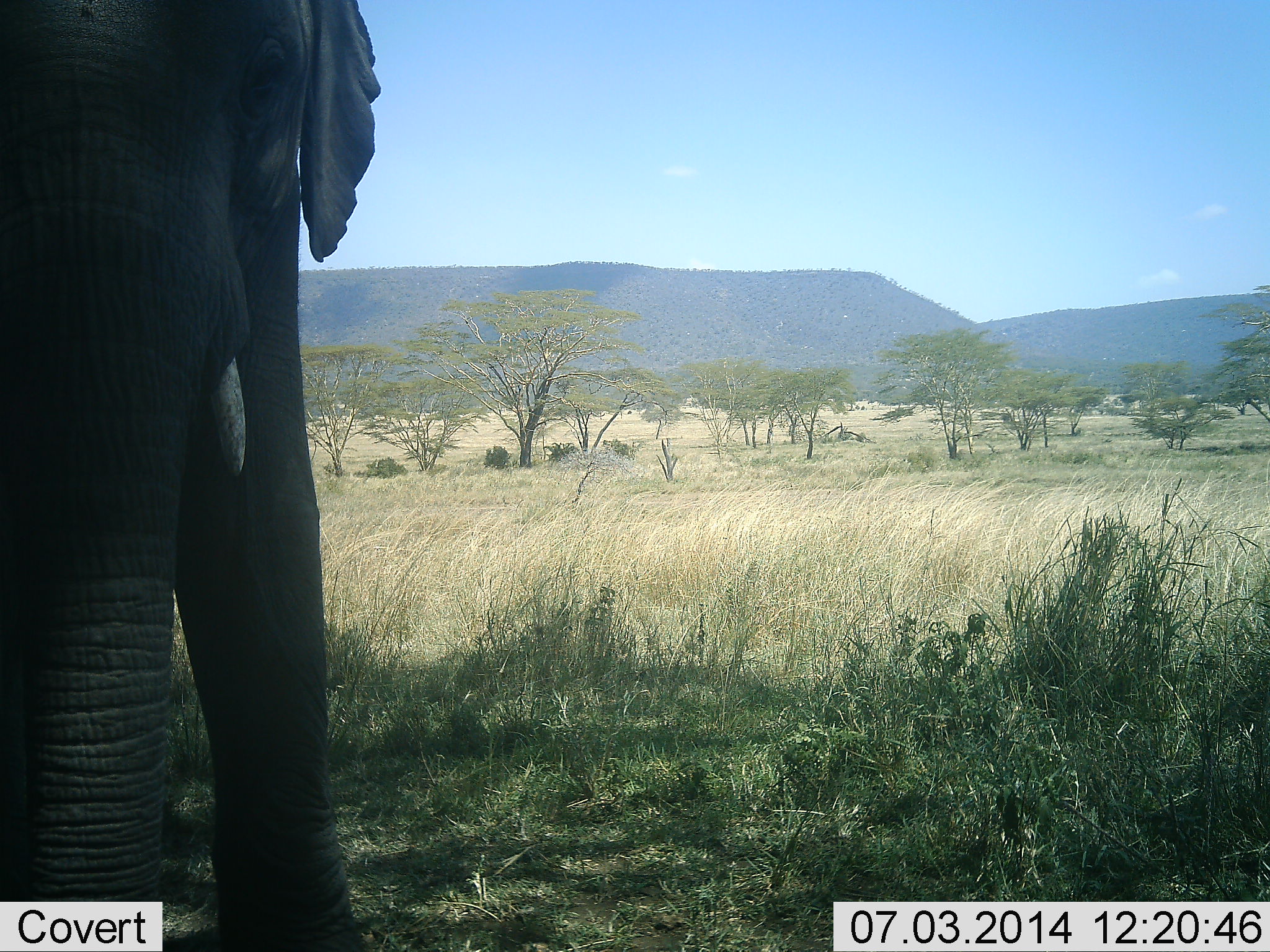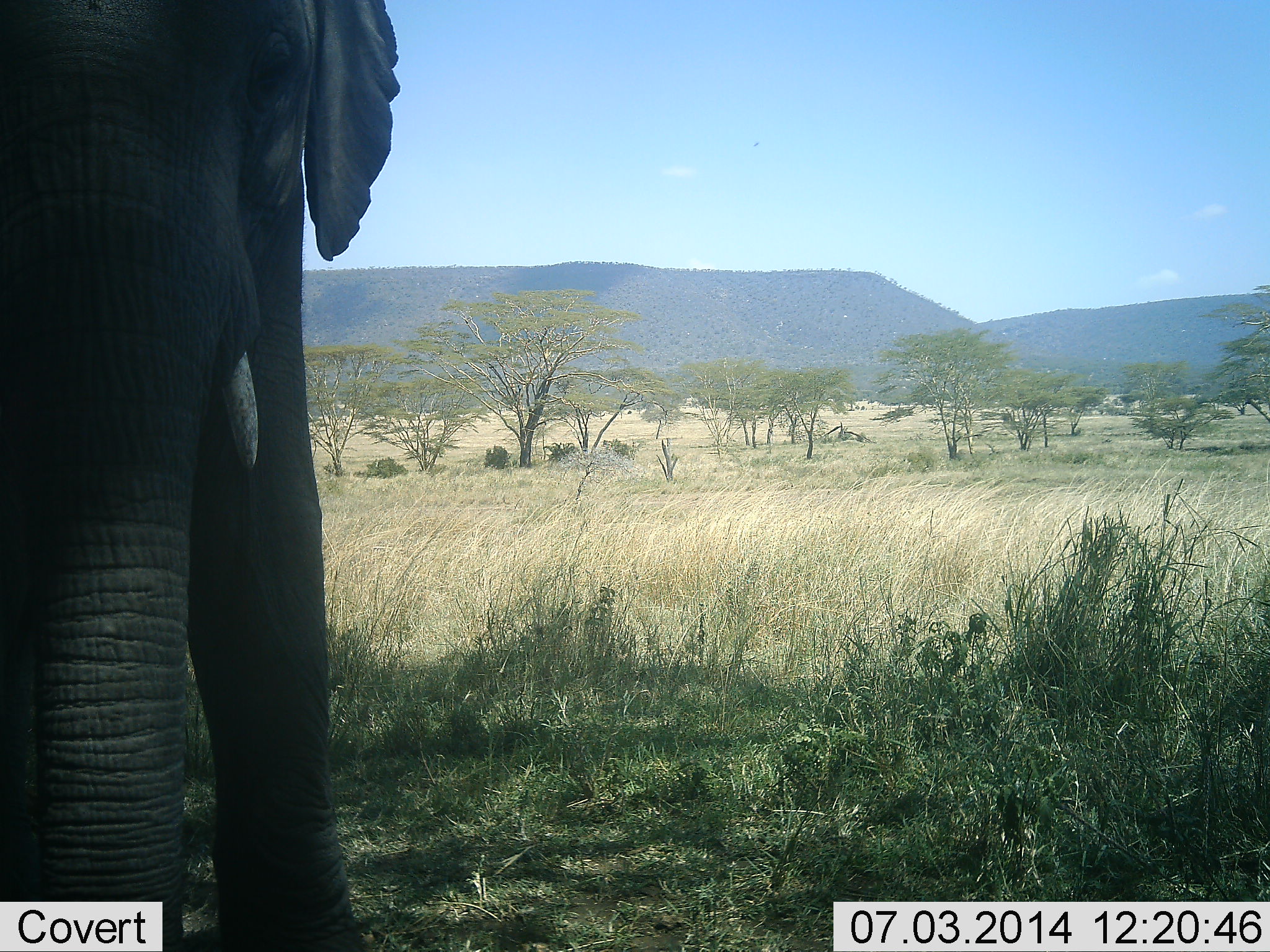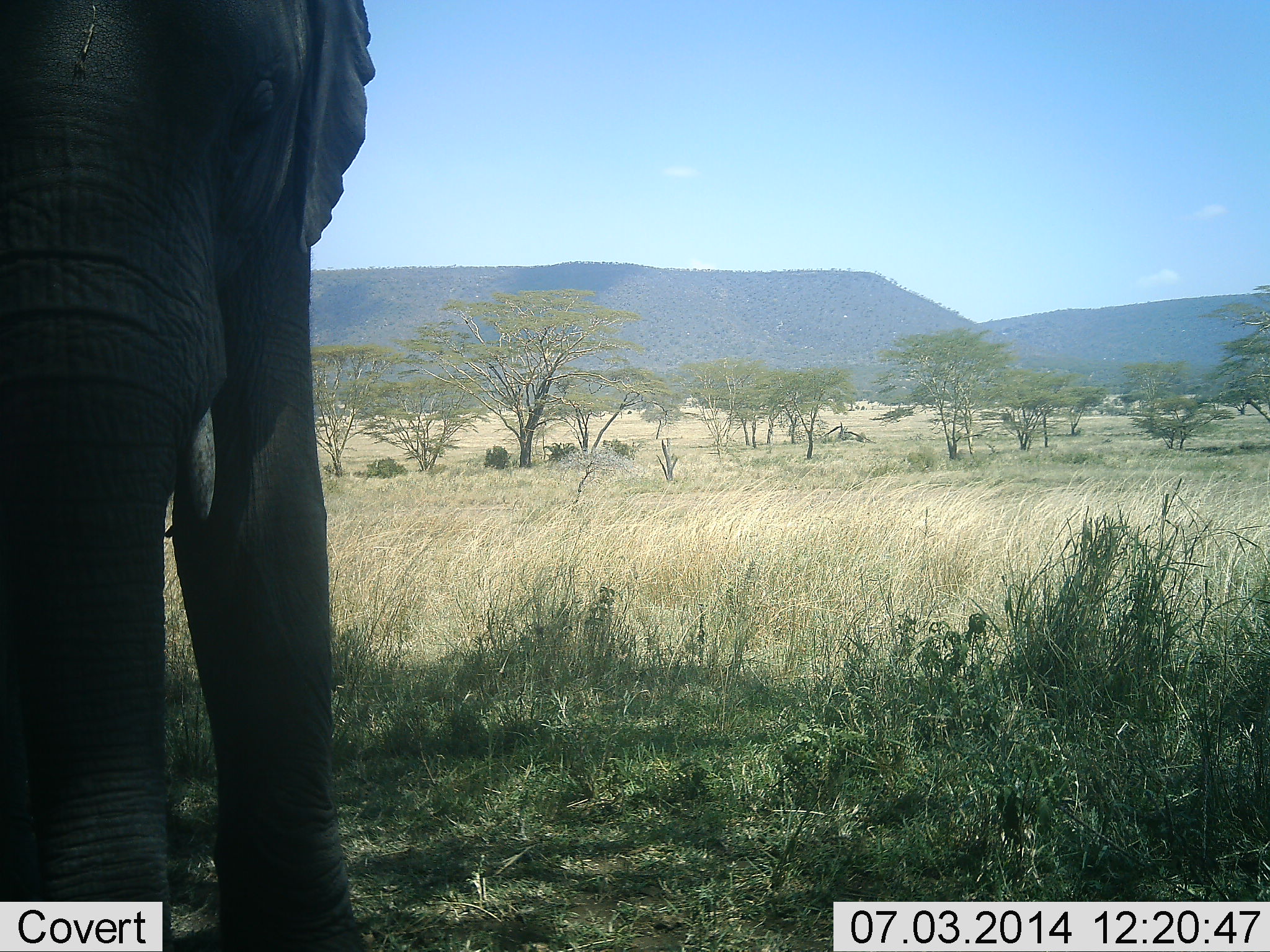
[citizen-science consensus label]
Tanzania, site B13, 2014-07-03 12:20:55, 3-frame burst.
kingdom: Animalia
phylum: Chordata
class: Mammalia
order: Proboscidea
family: Elephantidae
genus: Loxodonta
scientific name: Loxodonta africana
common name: african bush elephant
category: elephant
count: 1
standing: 100%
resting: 10%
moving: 0%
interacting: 0%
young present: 0%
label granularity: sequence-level